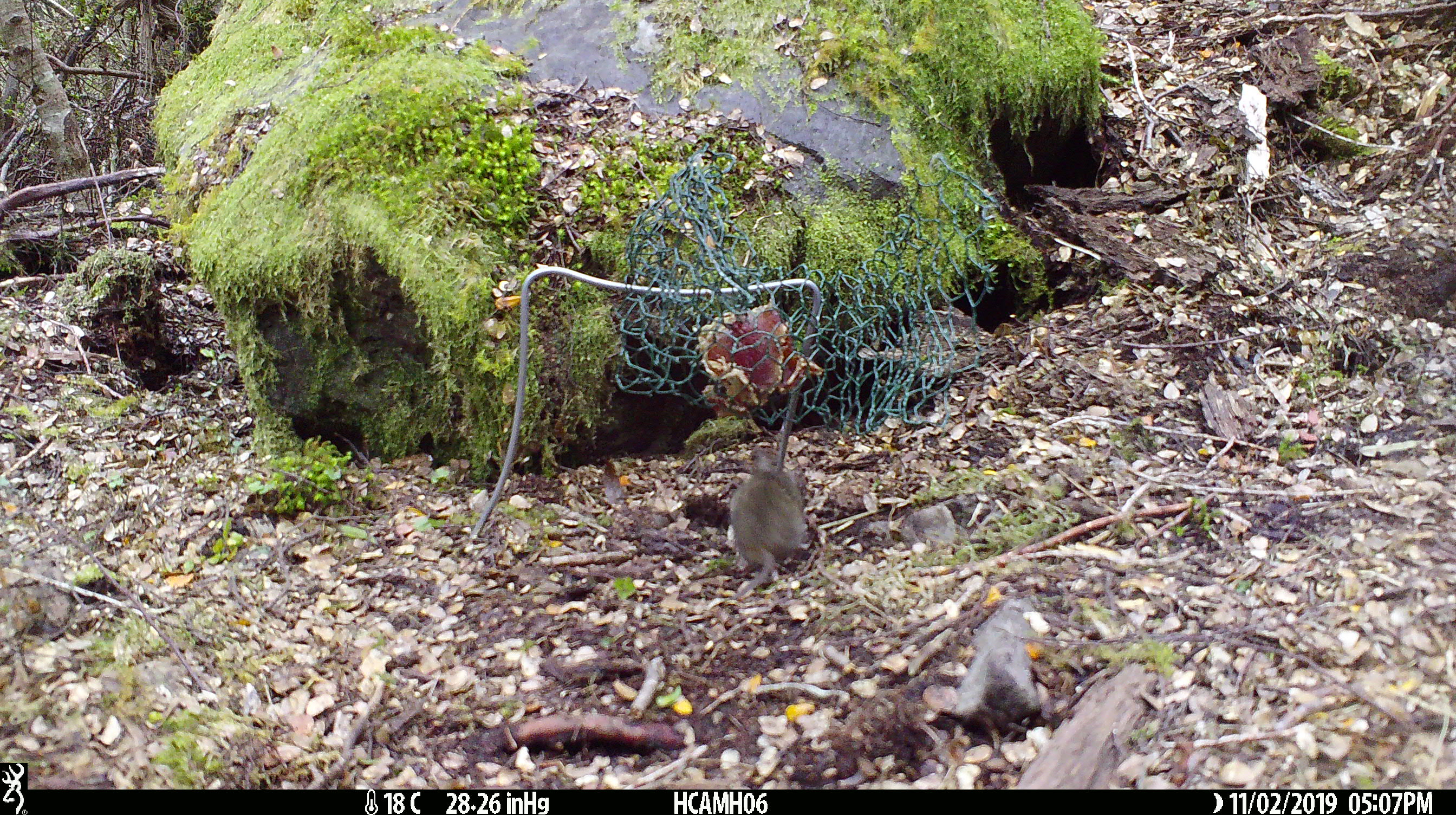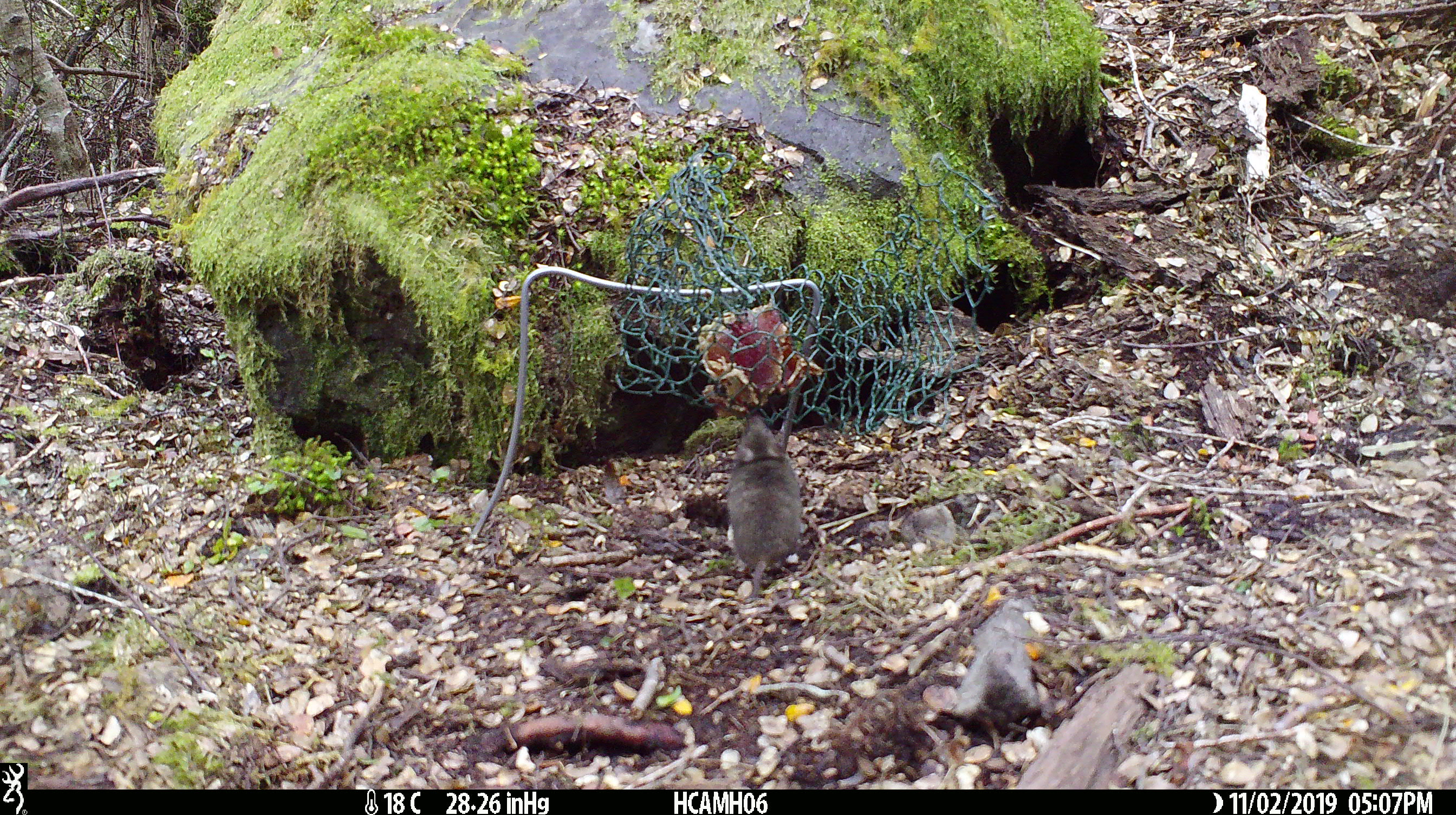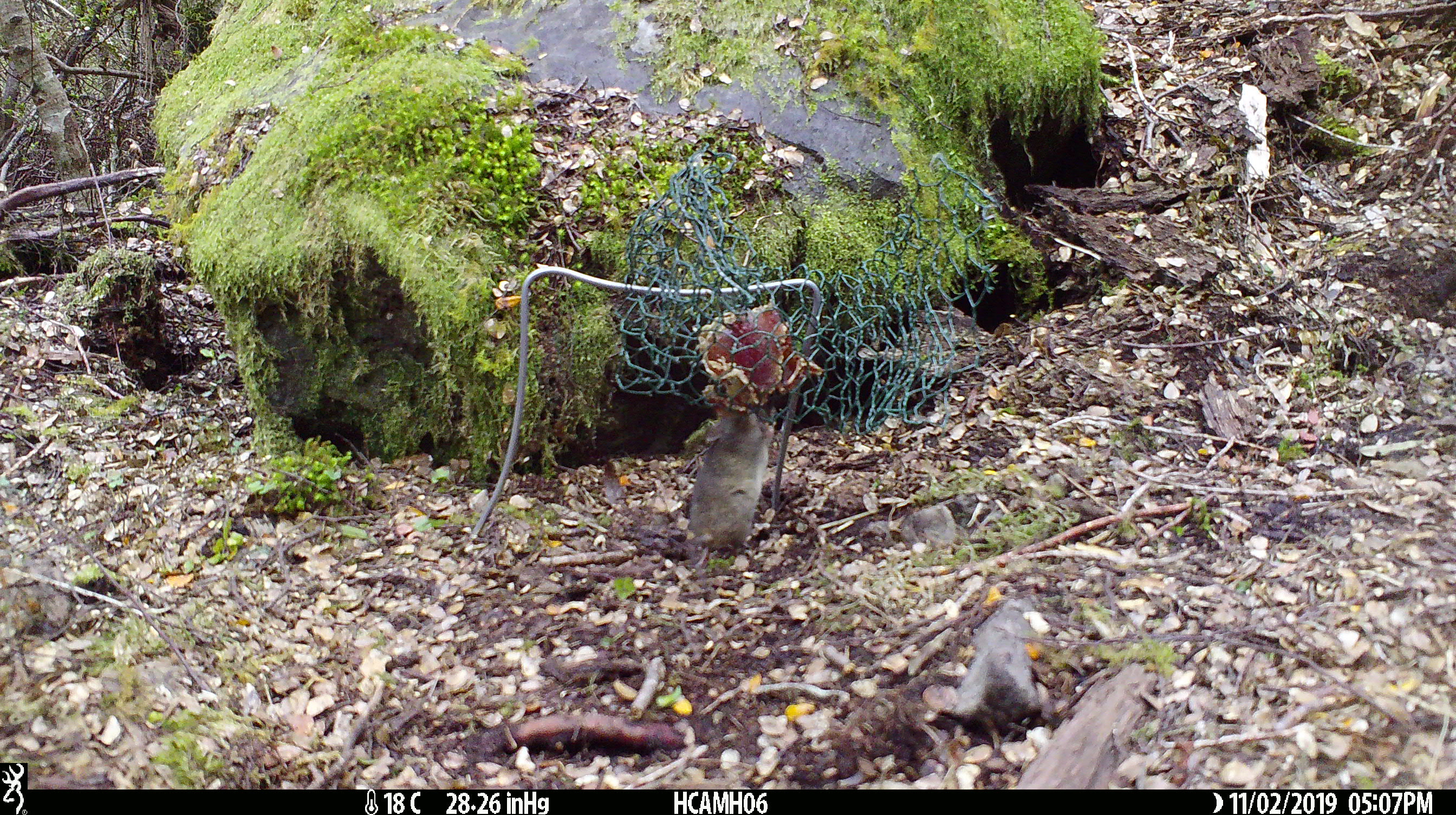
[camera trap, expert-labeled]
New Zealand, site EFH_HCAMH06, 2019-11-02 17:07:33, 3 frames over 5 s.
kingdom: Animalia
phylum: Chordata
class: Mammalia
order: Rodentia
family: Muridae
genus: Mus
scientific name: Mus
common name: mouse